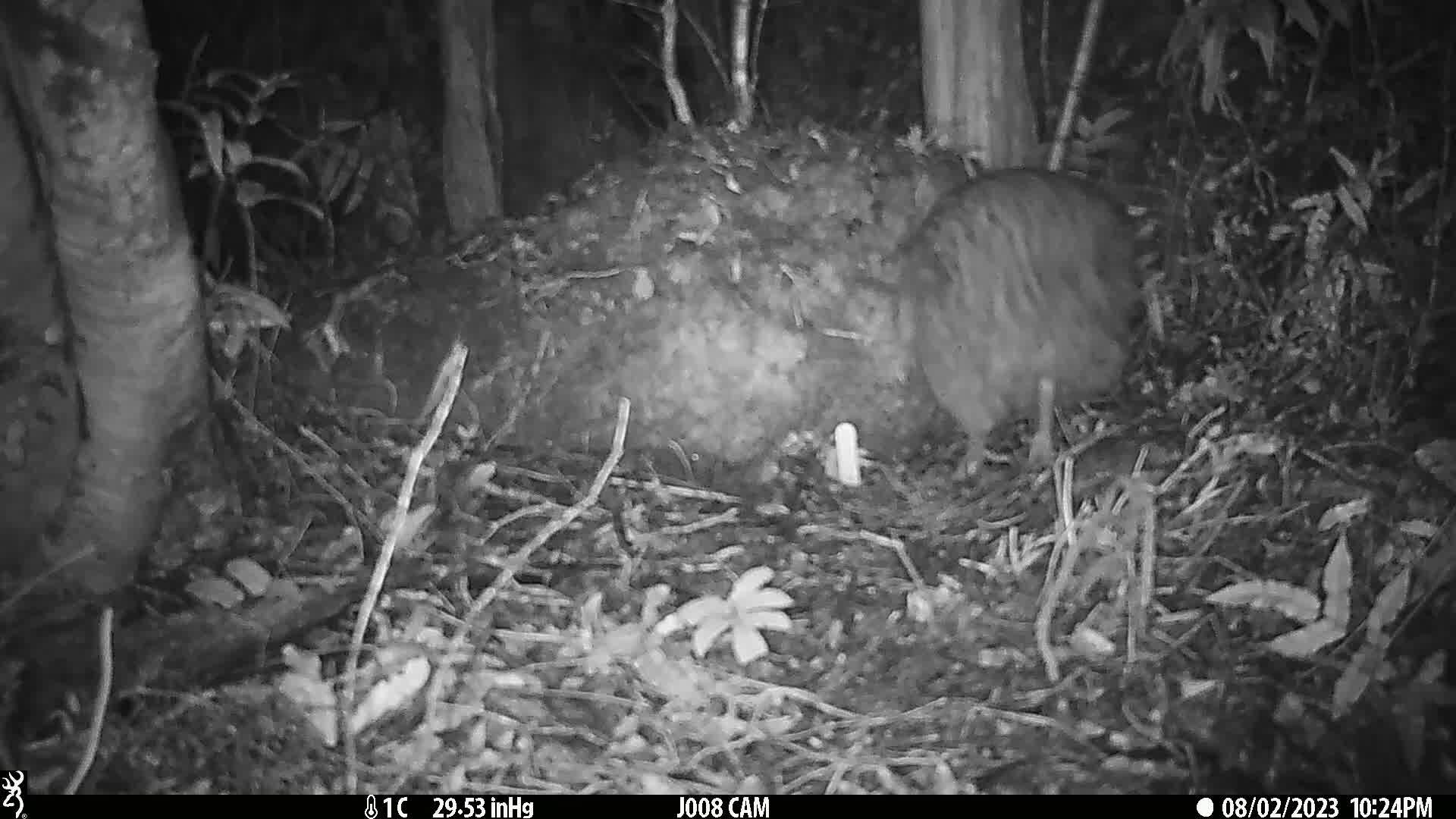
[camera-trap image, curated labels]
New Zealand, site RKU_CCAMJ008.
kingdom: Animalia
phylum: Chordata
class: Aves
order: Apterygiformes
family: Apterygidae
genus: Apteryx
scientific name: Apteryx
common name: kiwi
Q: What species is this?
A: Kiwi (Apteryx).